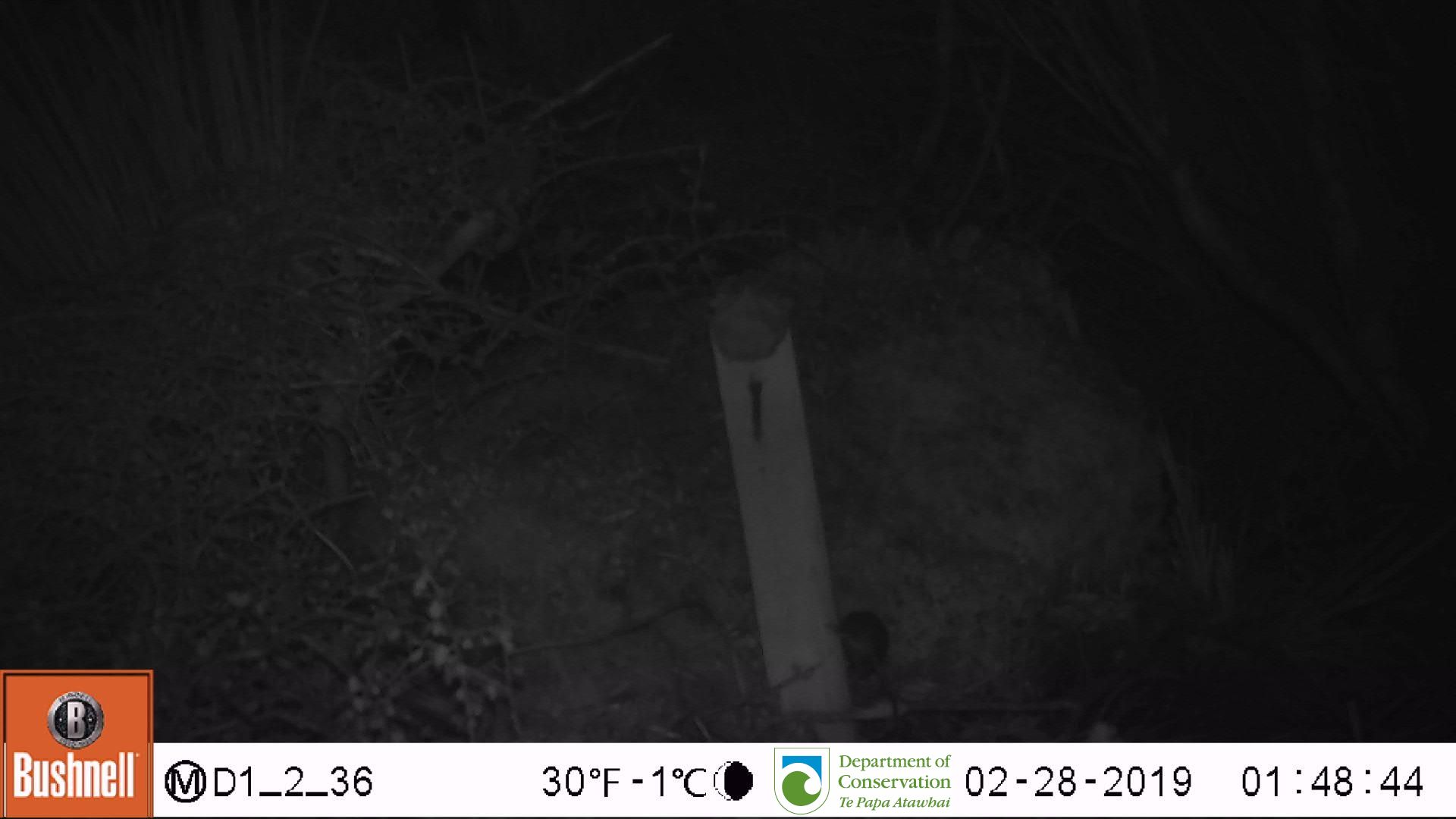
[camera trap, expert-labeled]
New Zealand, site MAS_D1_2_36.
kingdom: Animalia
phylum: Chordata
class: Mammalia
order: Rodentia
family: Muridae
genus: Mus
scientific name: Mus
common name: mouse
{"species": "mouse (Mus)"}